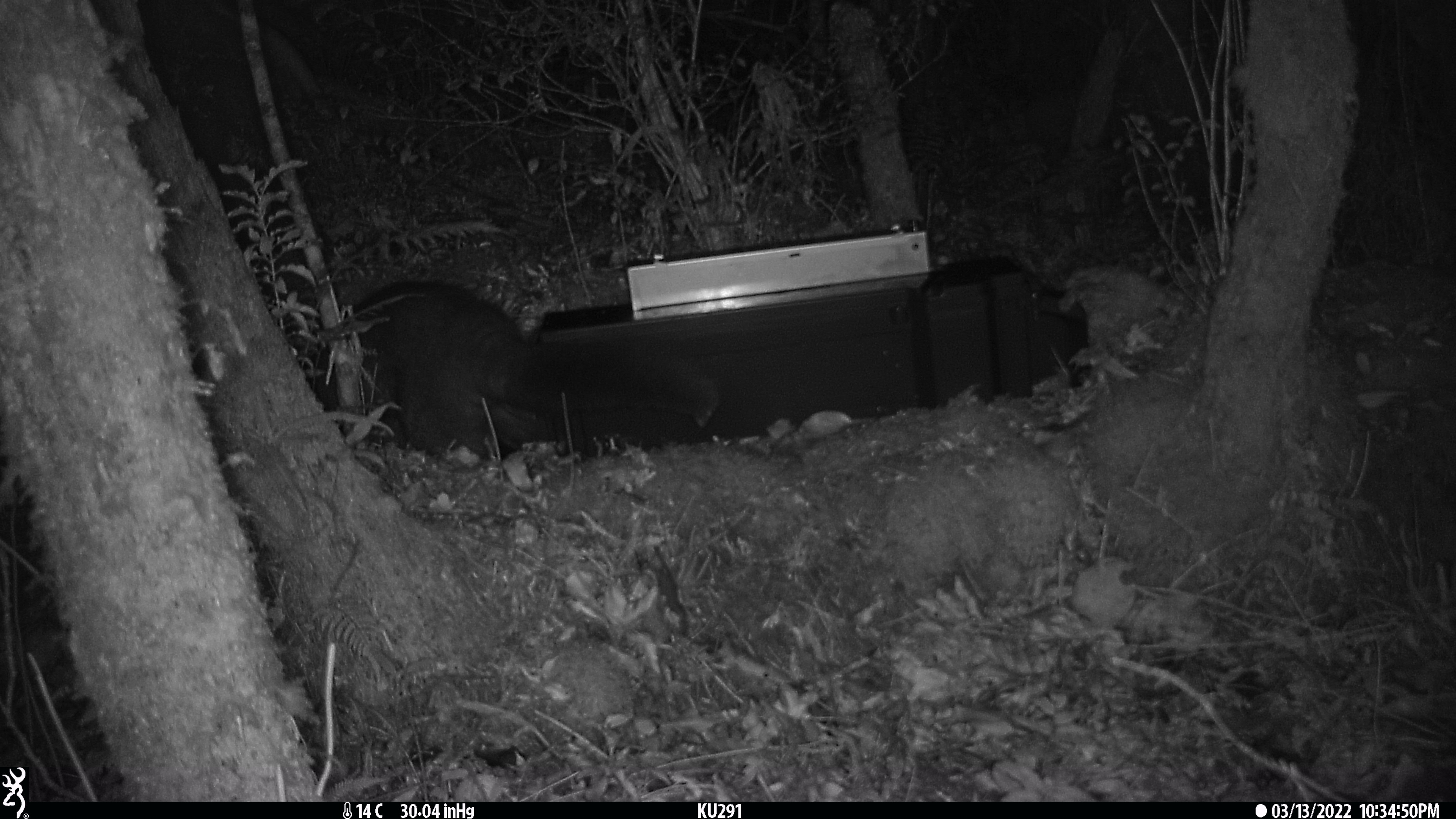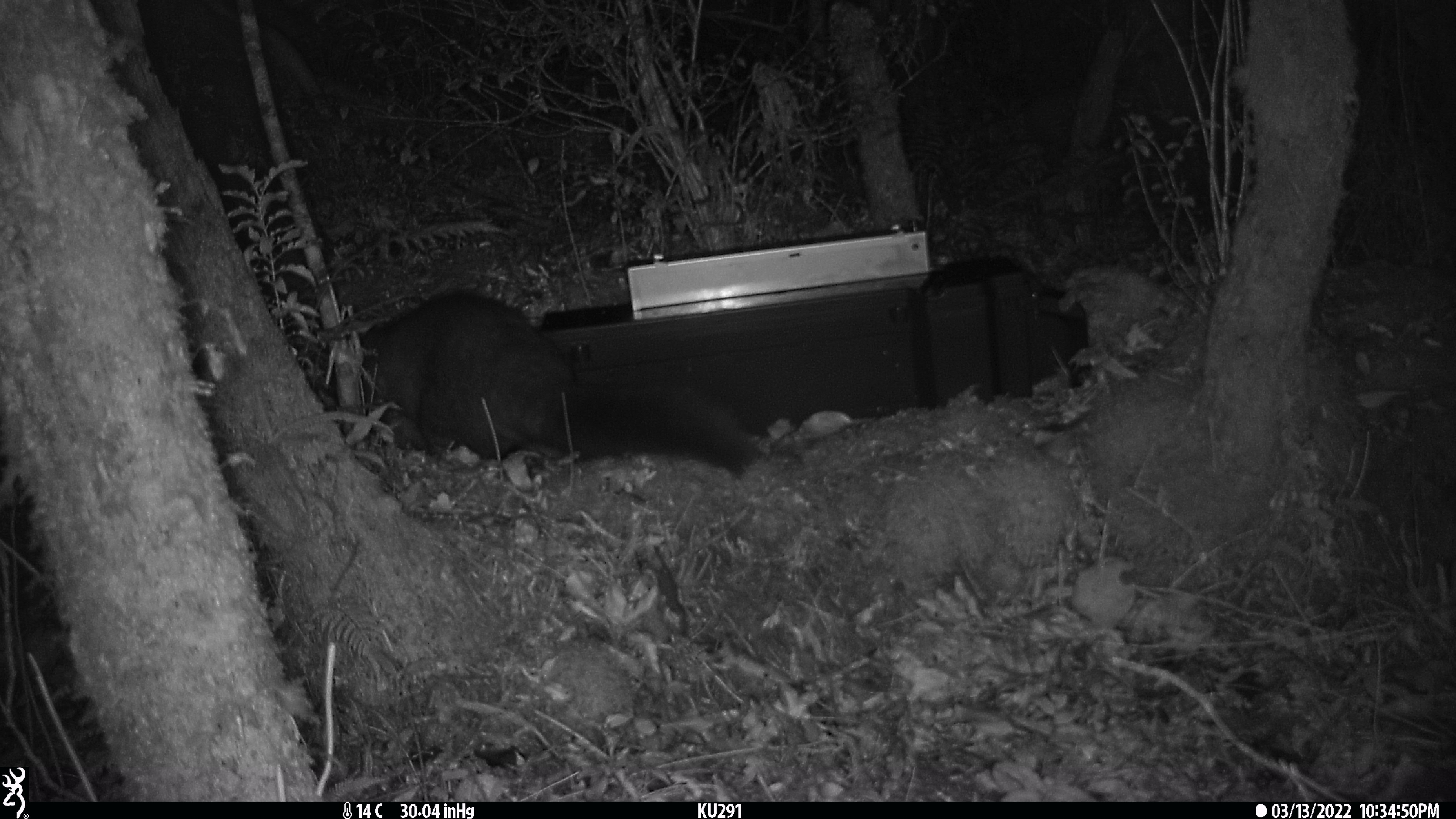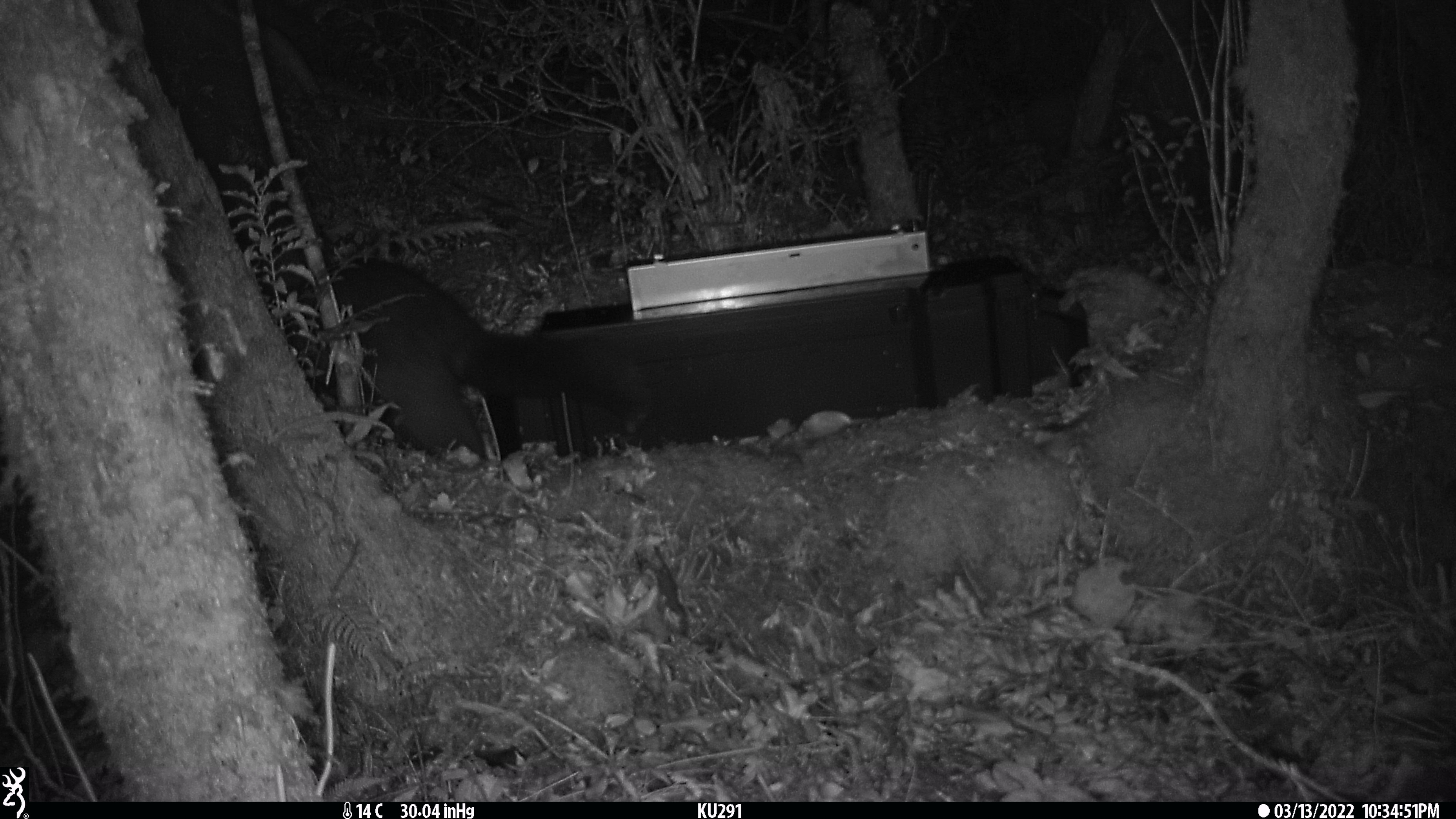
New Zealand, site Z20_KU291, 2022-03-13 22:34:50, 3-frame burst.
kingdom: Animalia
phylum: Chordata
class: Mammalia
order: Diprotodontia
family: Phalangeridae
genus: Trichosurus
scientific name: Trichosurus vulpecula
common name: common brushtail possum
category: possum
Possum (common brushtail possum) (Trichosurus vulpecula).